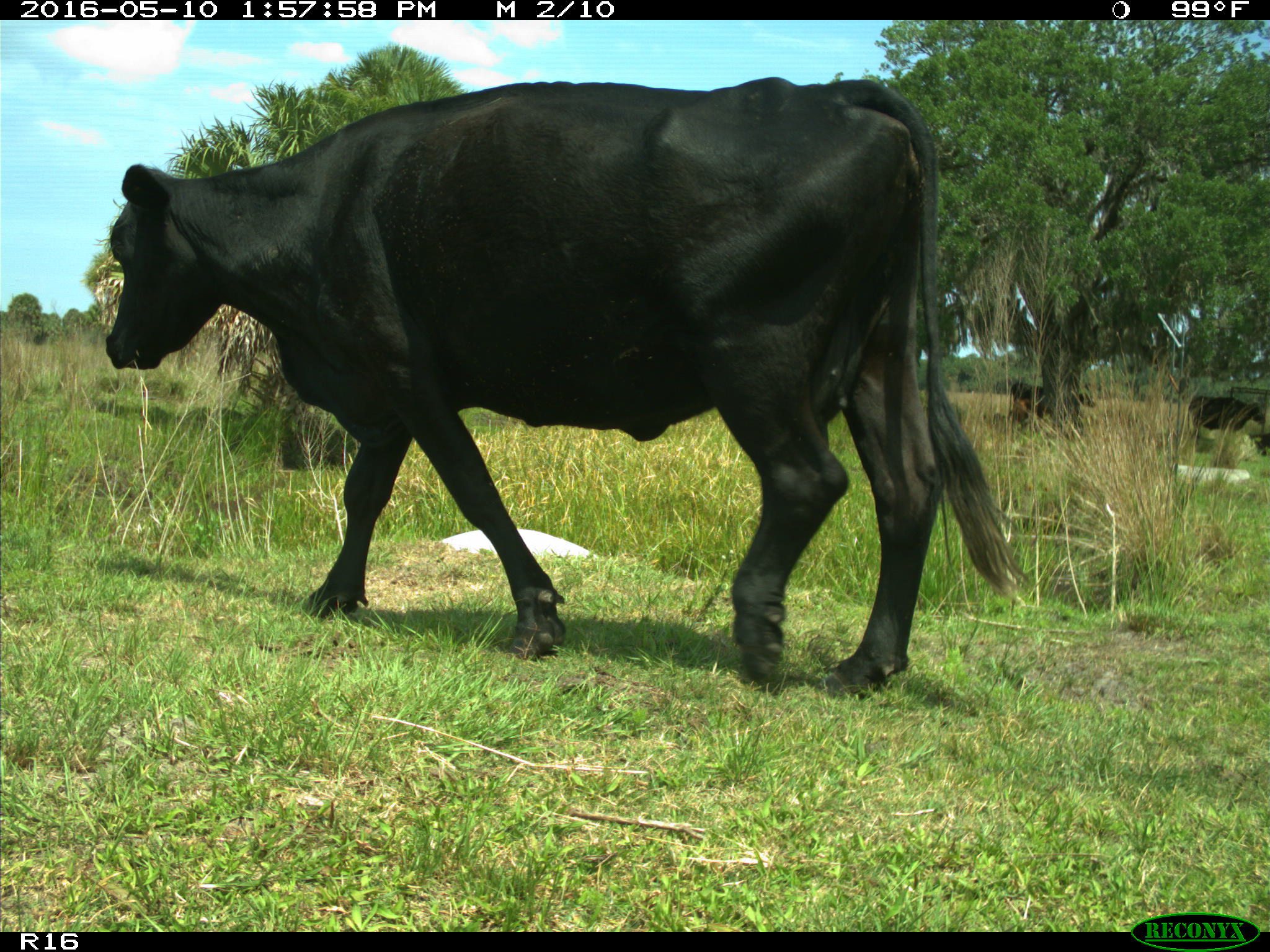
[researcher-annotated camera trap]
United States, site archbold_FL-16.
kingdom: Animalia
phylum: Chordata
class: Mammalia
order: Artiodactyla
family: Bovidae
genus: Bos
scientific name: Bos taurus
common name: domestic cow